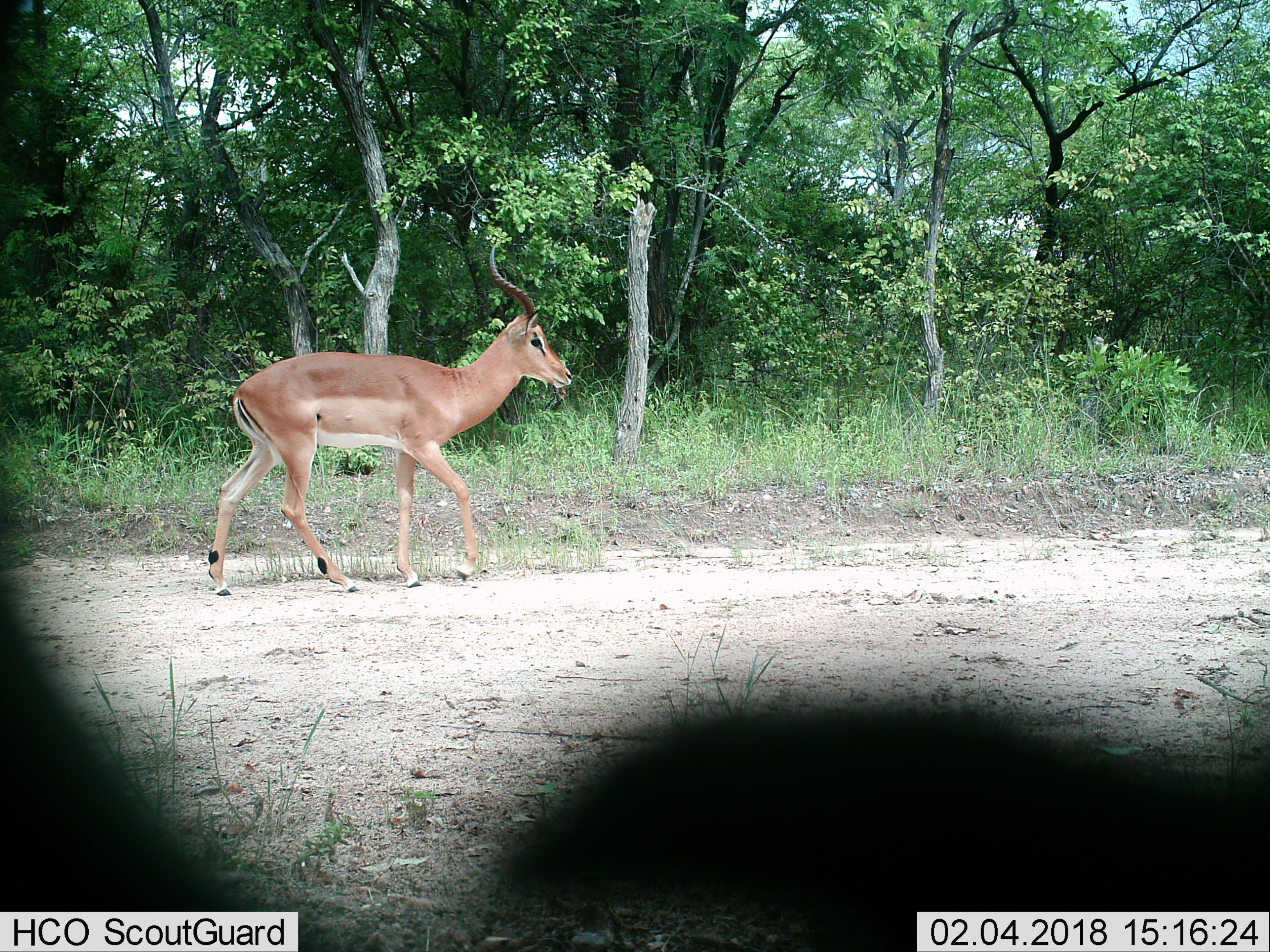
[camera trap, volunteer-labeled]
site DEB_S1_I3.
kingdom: Animalia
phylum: Chordata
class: Mammalia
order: Artiodactyla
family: Bovidae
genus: Aepyceros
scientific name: Aepyceros melampus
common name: impala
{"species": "impala (Aepyceros melampus)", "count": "1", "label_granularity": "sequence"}